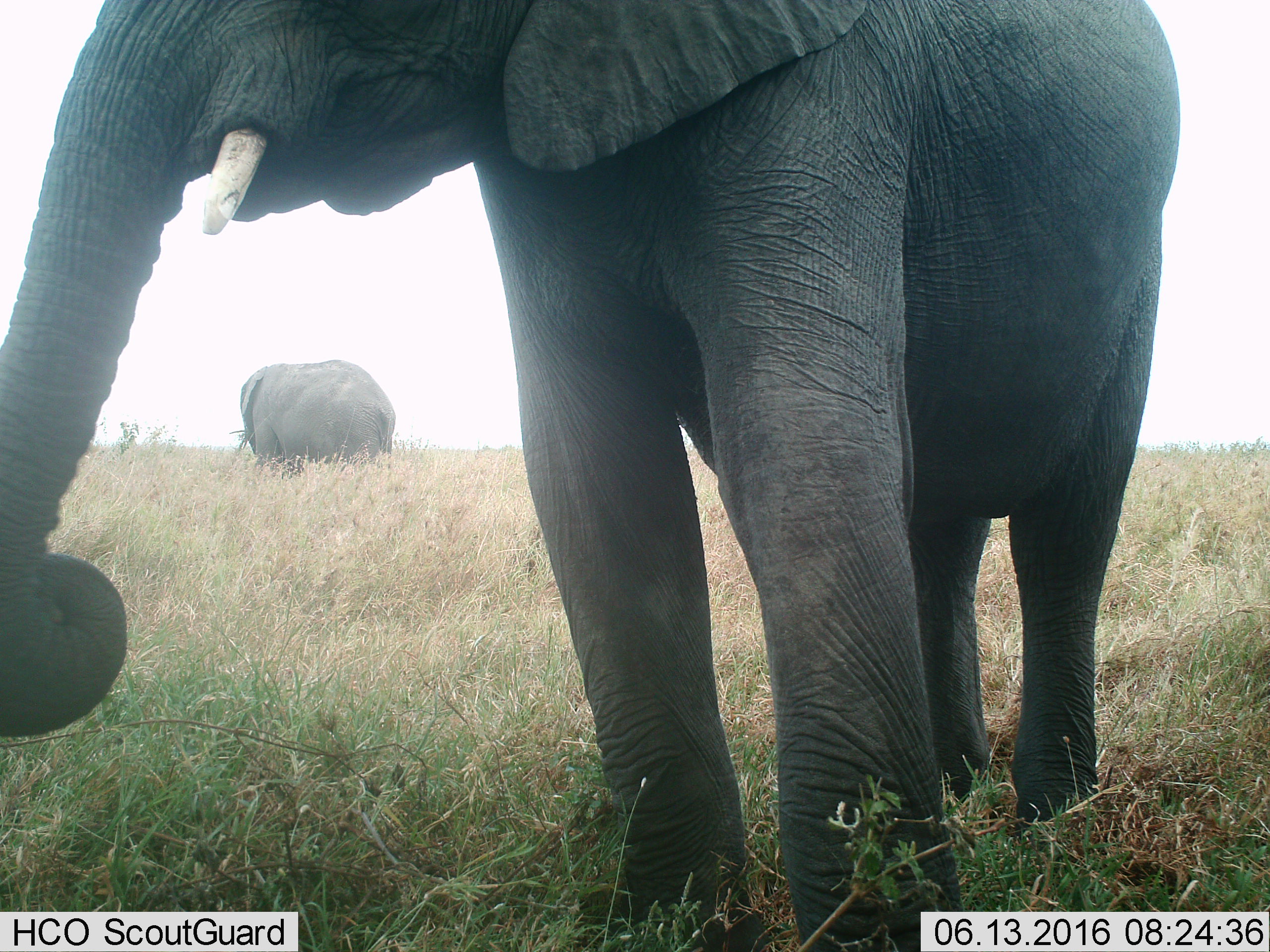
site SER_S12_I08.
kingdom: Animalia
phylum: Chordata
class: Mammalia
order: Proboscidea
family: Elephantidae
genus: Loxodonta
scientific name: Loxodonta africana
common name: african bush elephant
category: elephant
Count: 2.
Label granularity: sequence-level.